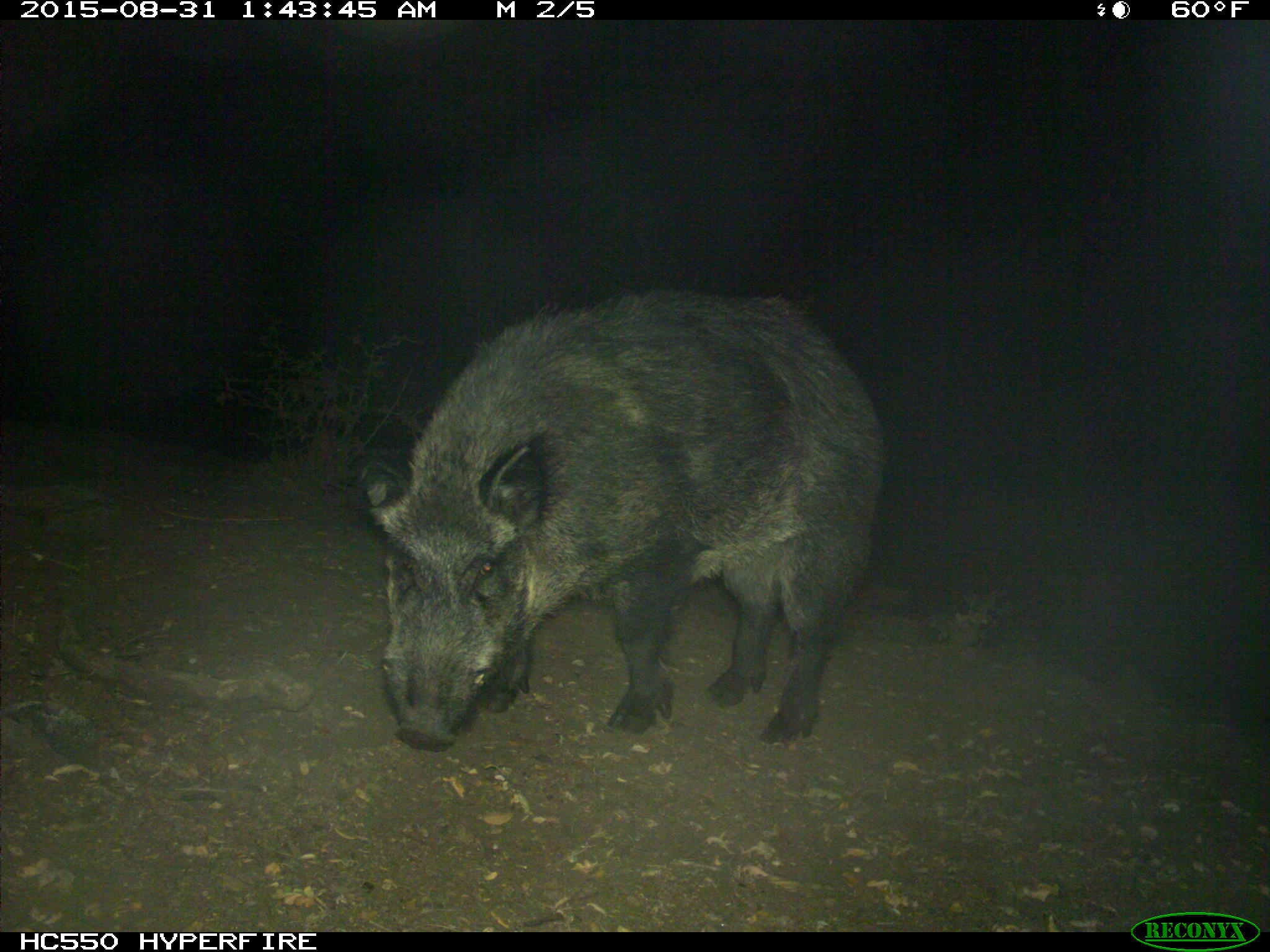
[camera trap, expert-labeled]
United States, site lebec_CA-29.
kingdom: Animalia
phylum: Chordata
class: Mammalia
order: Artiodactyla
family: Suidae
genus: Sus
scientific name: Sus scrofa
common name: wild boar